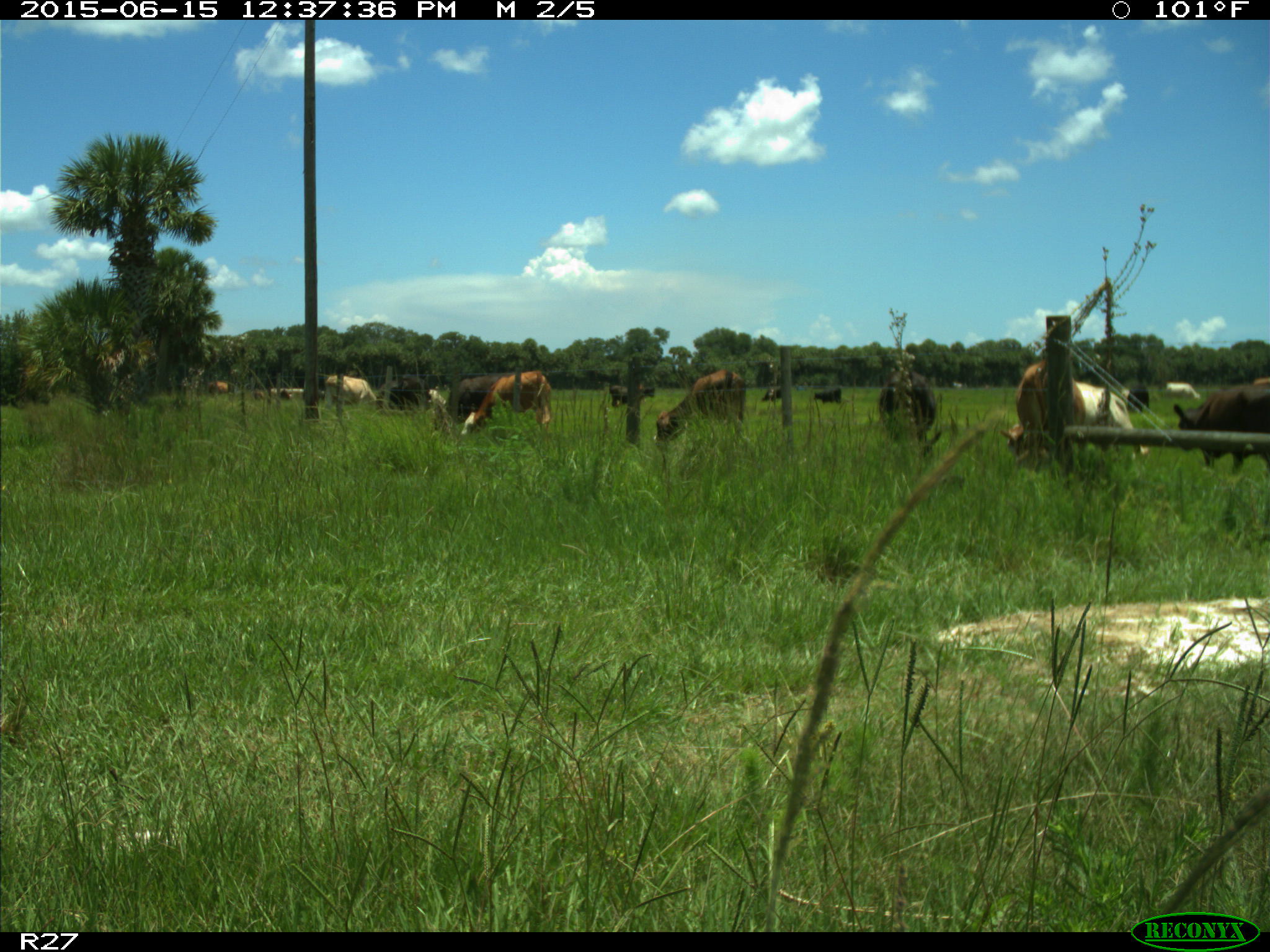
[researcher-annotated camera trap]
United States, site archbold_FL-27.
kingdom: Animalia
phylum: Chordata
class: Mammalia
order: Artiodactyla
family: Bovidae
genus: Bos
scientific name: Bos taurus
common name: domestic cow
Bos taurus (domestic cow).